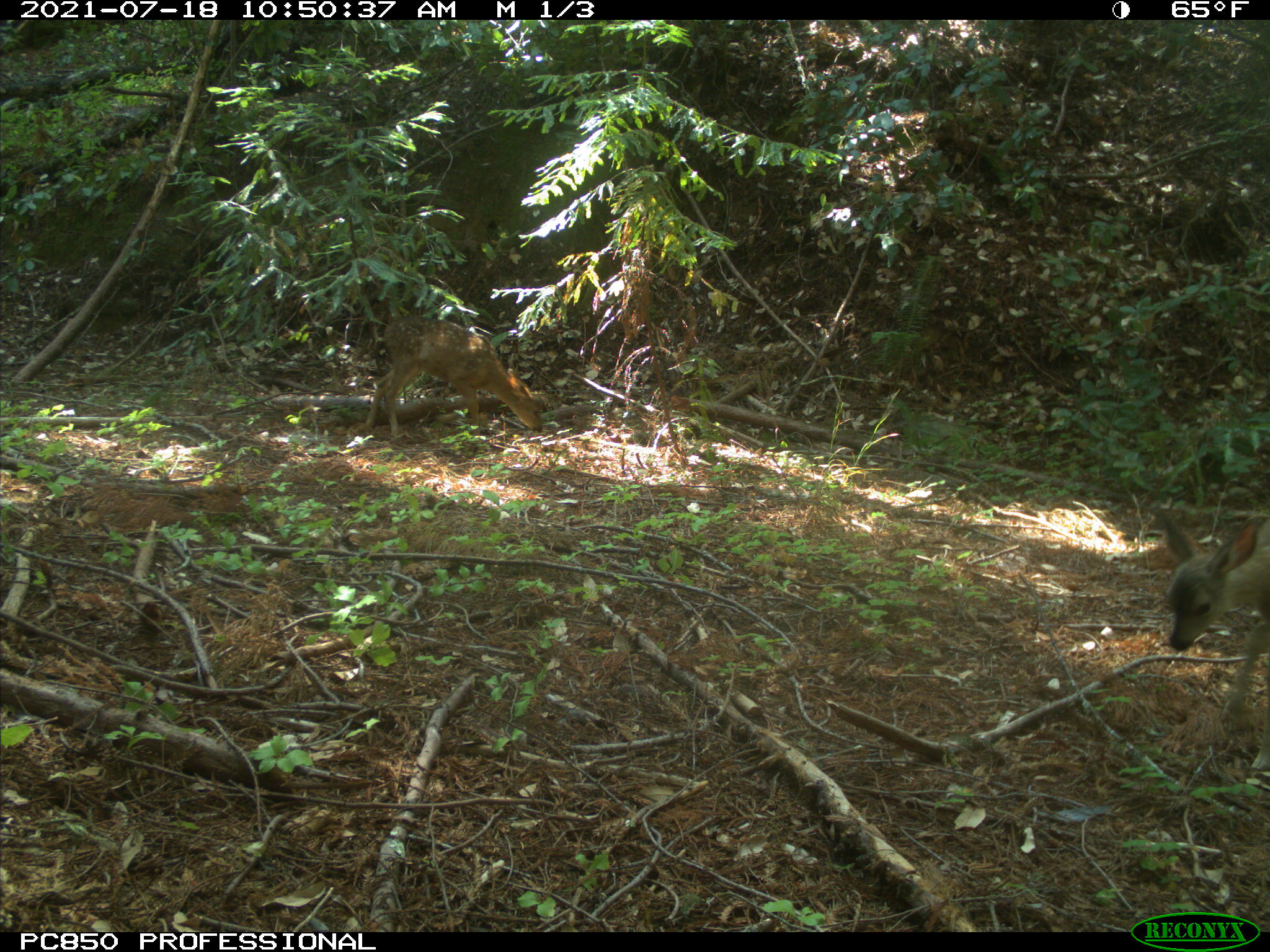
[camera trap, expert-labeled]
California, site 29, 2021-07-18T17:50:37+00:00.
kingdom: Animalia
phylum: Chordata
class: Mammalia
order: Artiodactyla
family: Cervidae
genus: Odocoileus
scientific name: Odocoileus hemionus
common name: mule deer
Mule deer (Odocoileus hemionus).